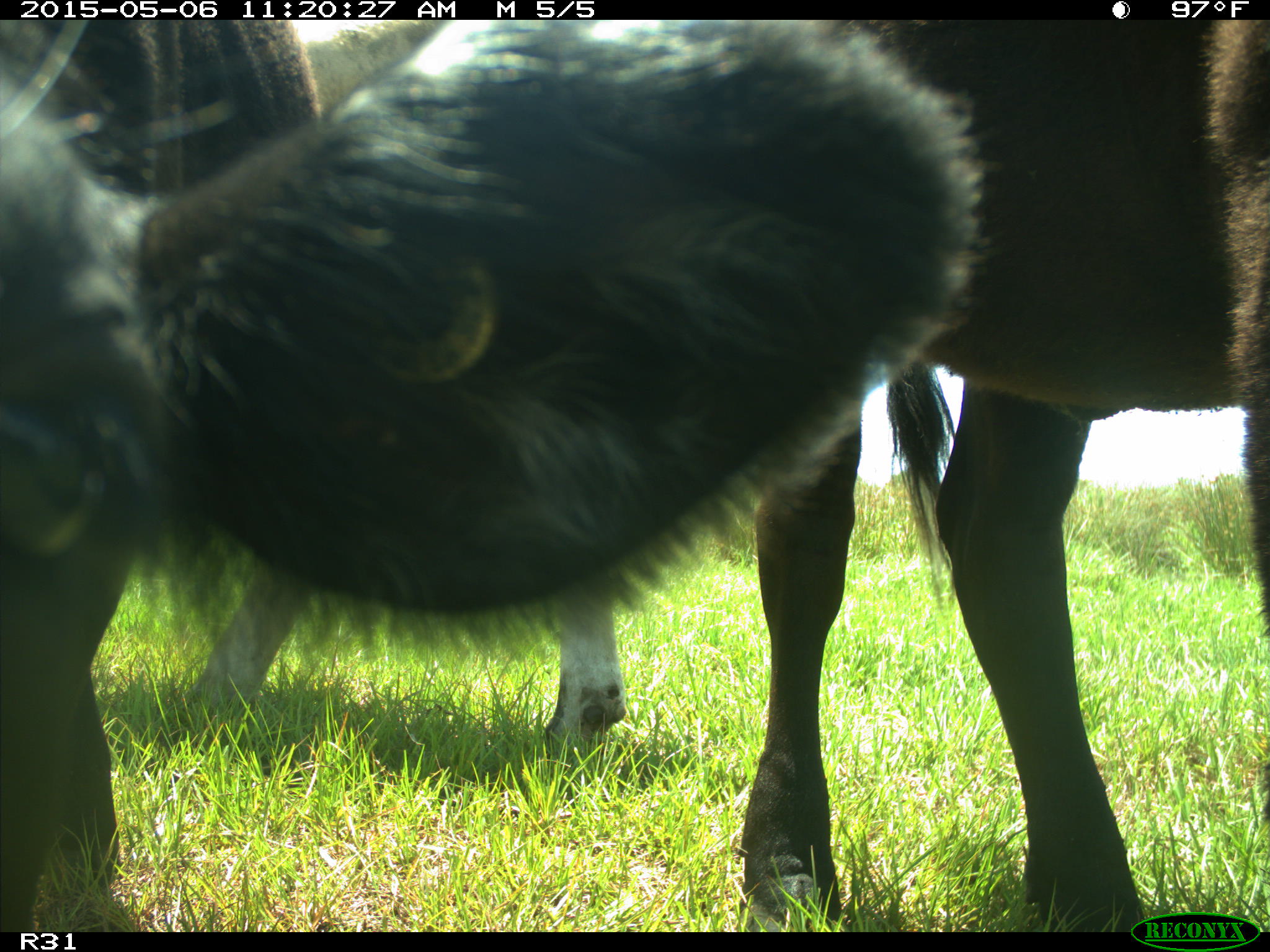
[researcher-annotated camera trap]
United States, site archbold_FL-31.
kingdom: Animalia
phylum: Chordata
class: Mammalia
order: Artiodactyla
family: Bovidae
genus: Bos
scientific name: Bos taurus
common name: domestic cow